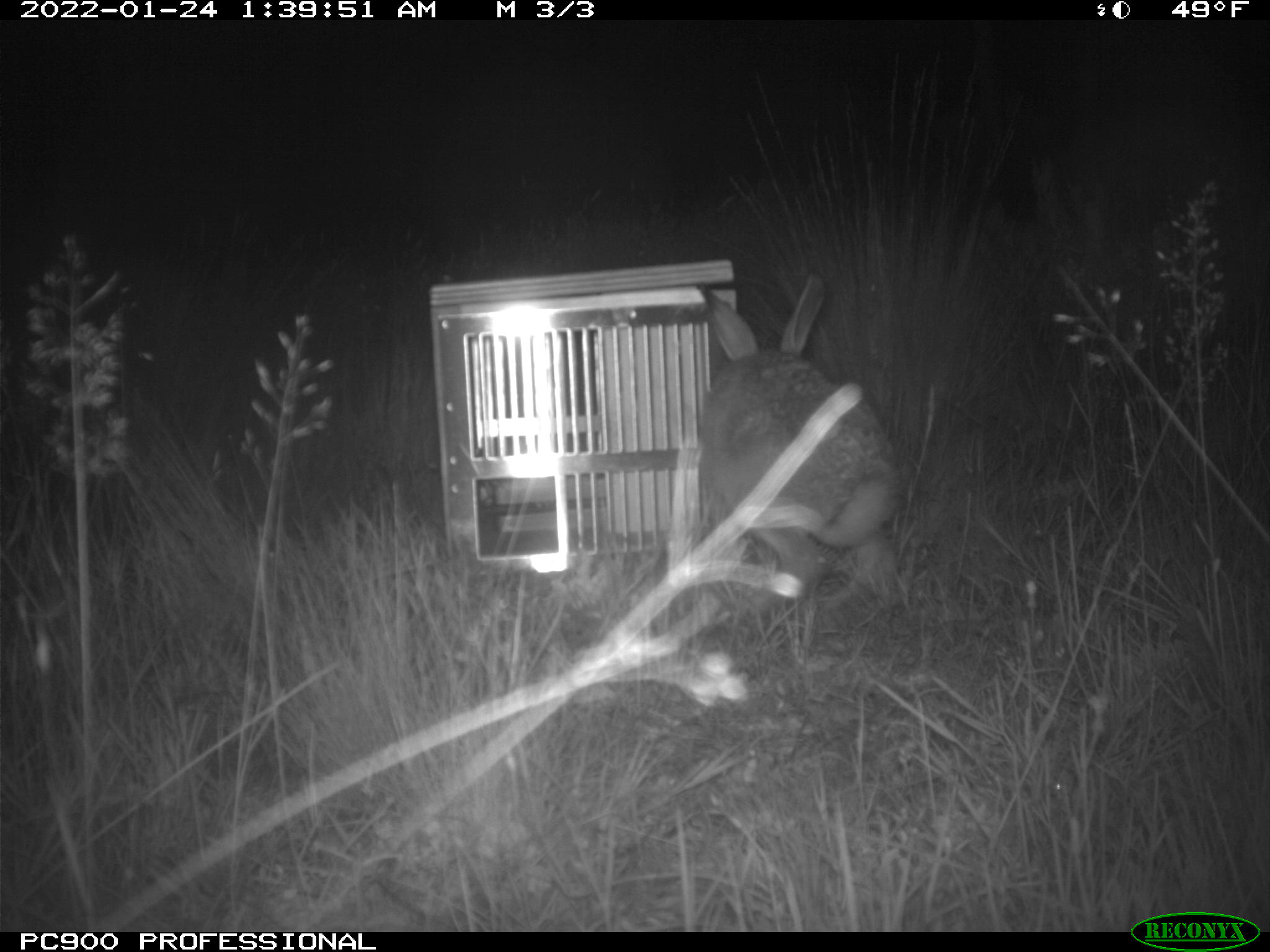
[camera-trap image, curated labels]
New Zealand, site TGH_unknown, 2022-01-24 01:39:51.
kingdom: Animalia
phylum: Chordata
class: Mammalia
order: Lagomorpha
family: Leporidae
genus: Lepus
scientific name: Lepus europaeus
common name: brown hare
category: hare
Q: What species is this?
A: Hare (brown hare) (Lepus europaeus).